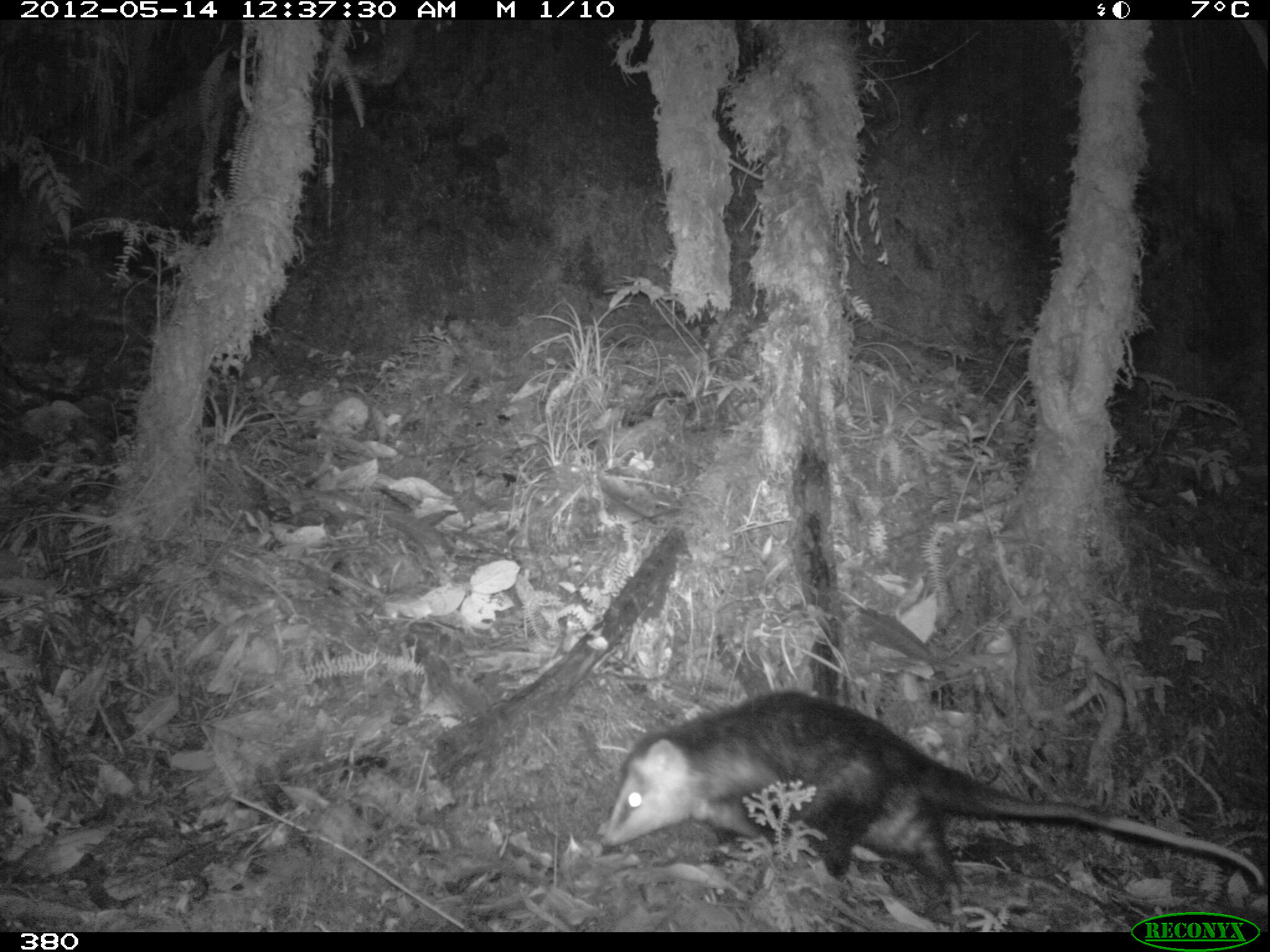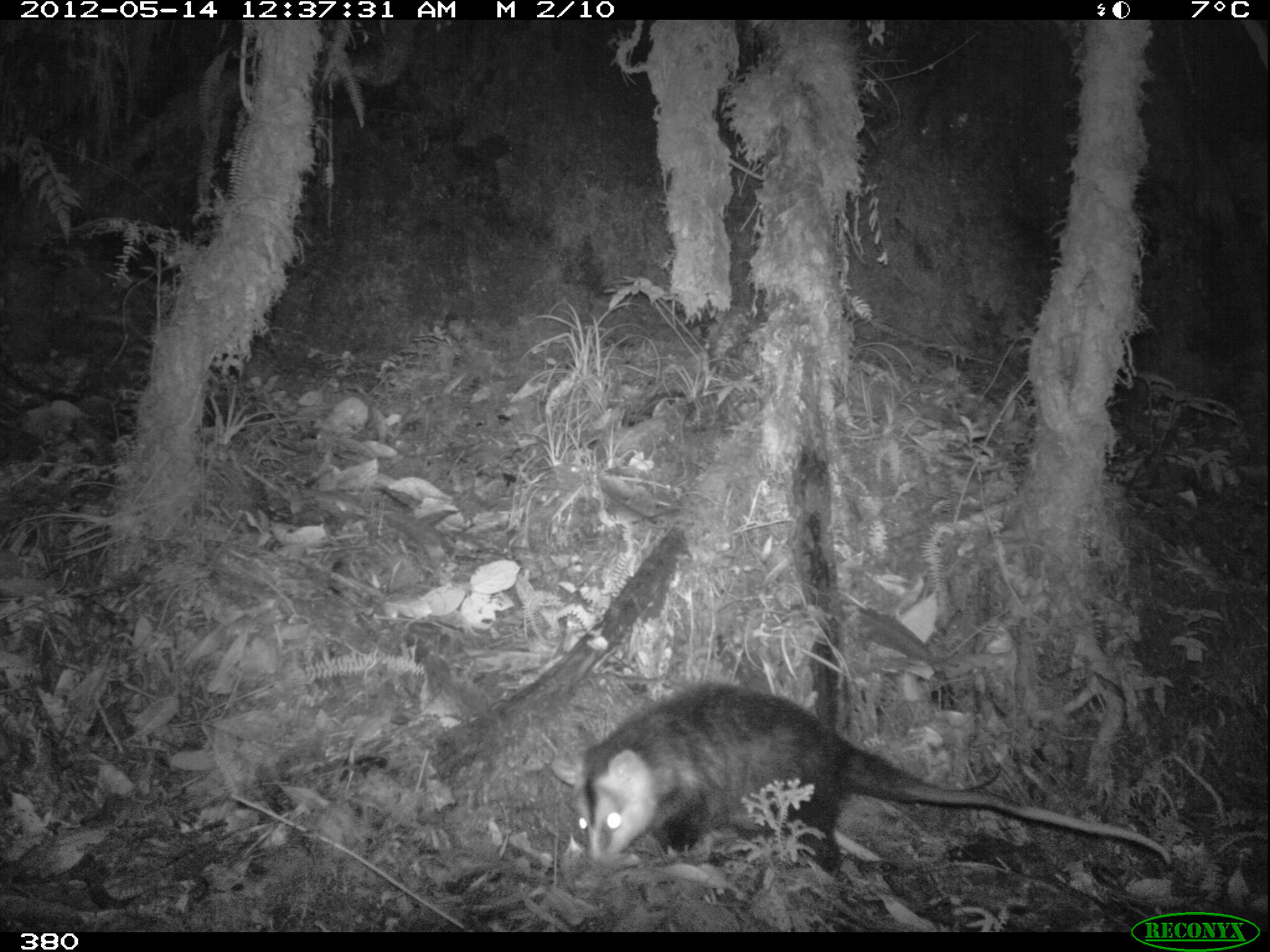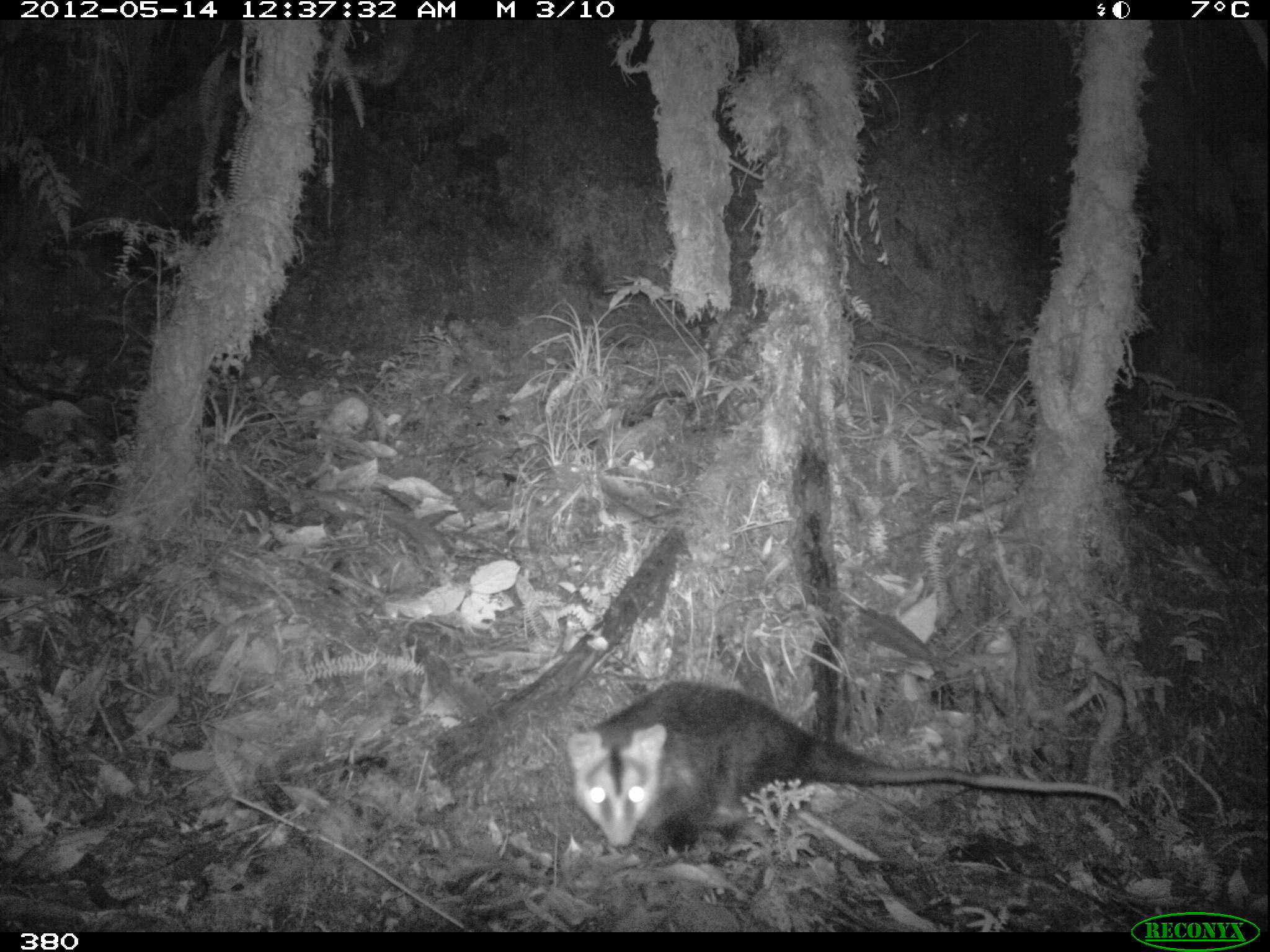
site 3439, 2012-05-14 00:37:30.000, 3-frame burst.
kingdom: Animalia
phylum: Chordata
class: Mammalia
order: Didelphimorphia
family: Didelphidae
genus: Didelphis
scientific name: Didelphis pernigra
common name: andean white-eared opossum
Didelphis pernigra (andean white-eared opossum).